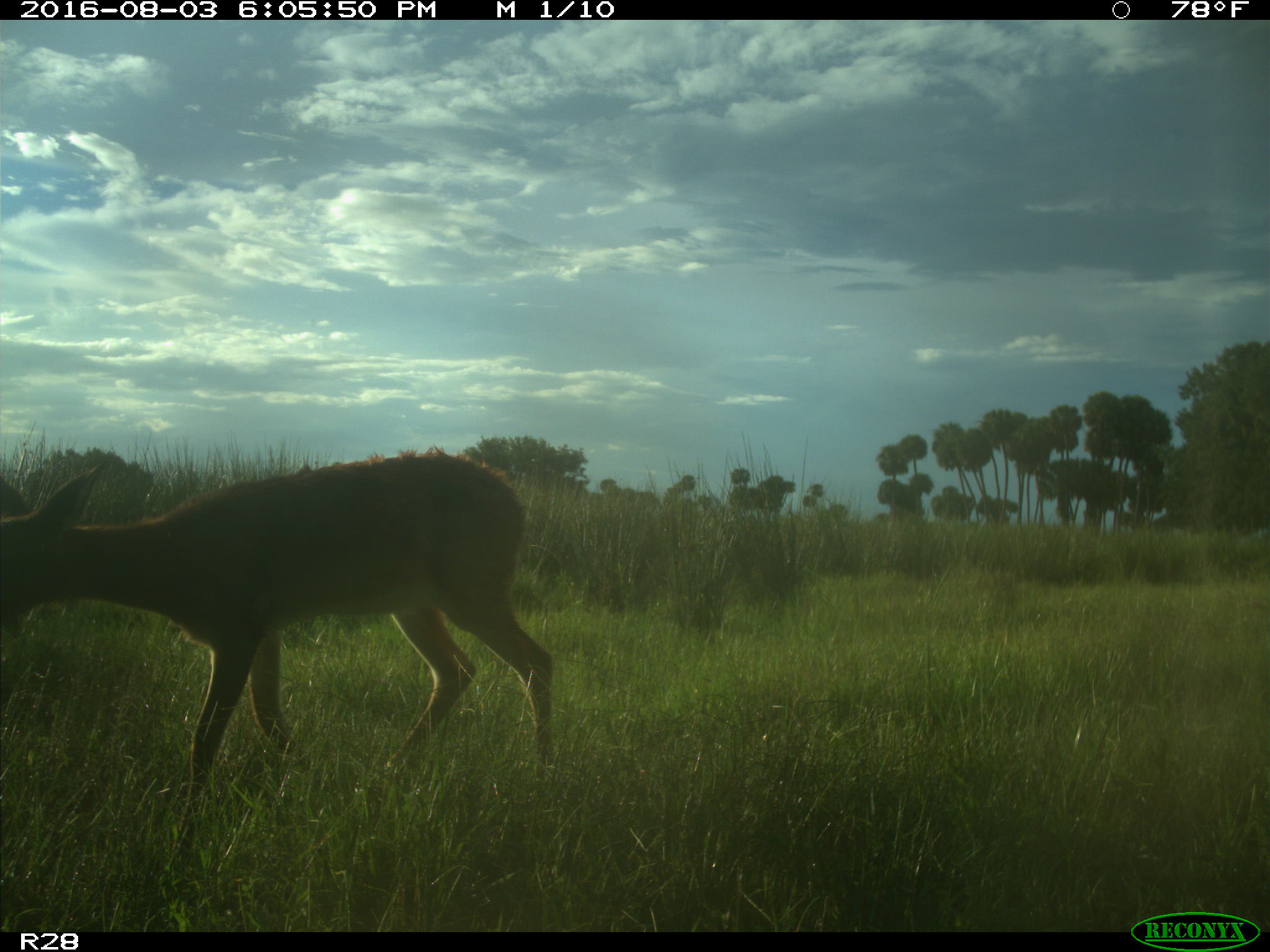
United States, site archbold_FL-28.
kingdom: Animalia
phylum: Chordata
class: Mammalia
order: Artiodactyla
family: Cervidae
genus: Odocoileus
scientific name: Odocoileus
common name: deer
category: unidentified deer